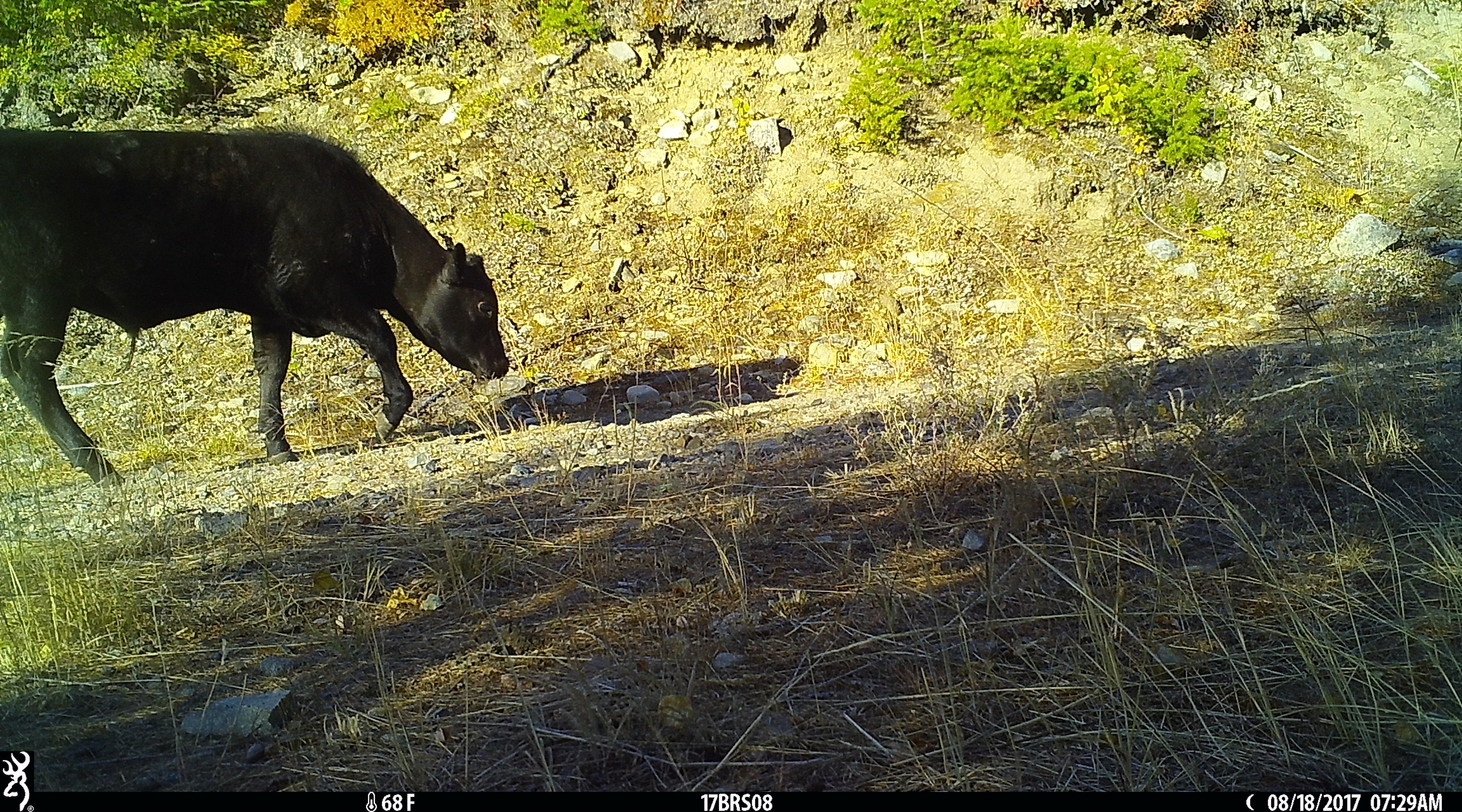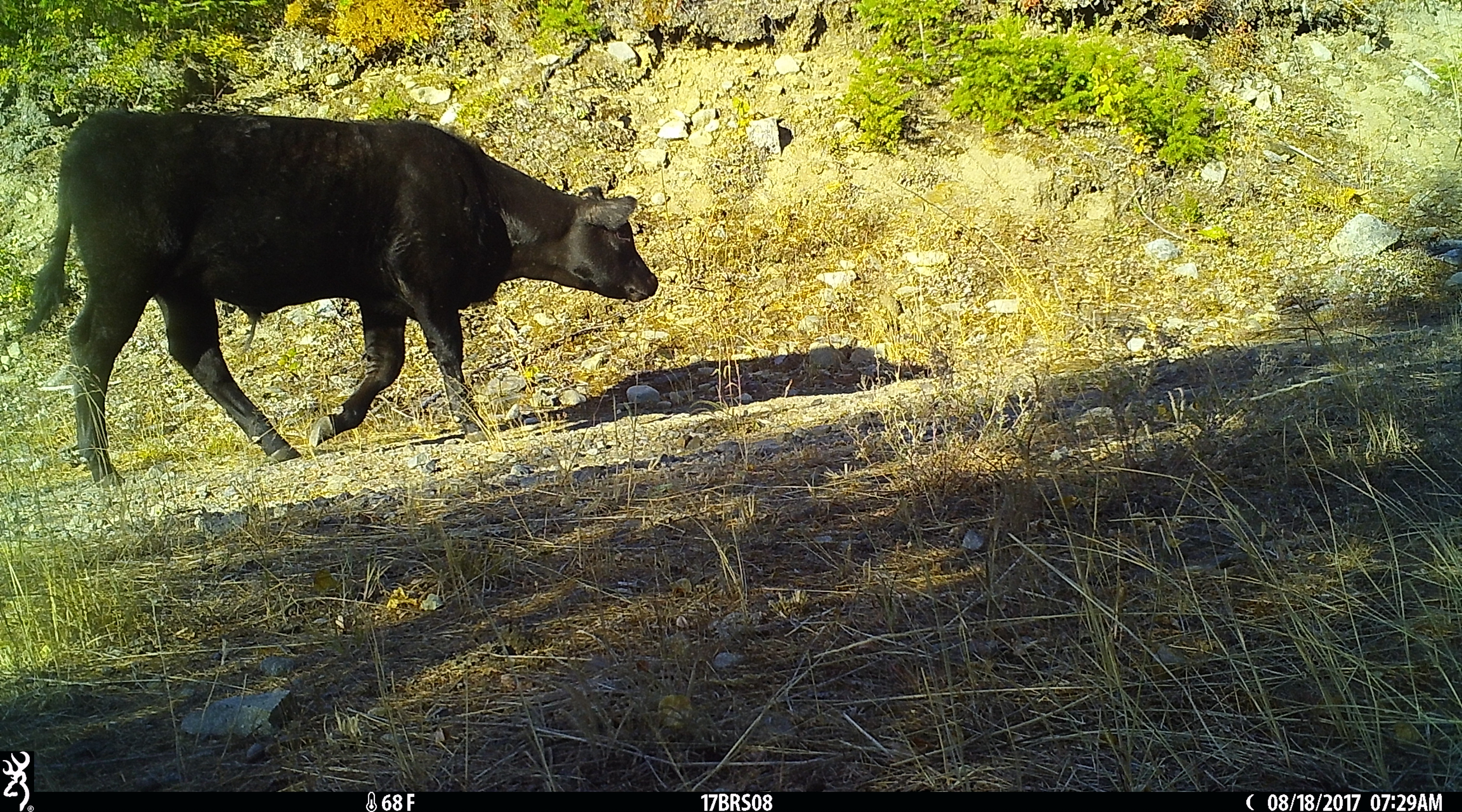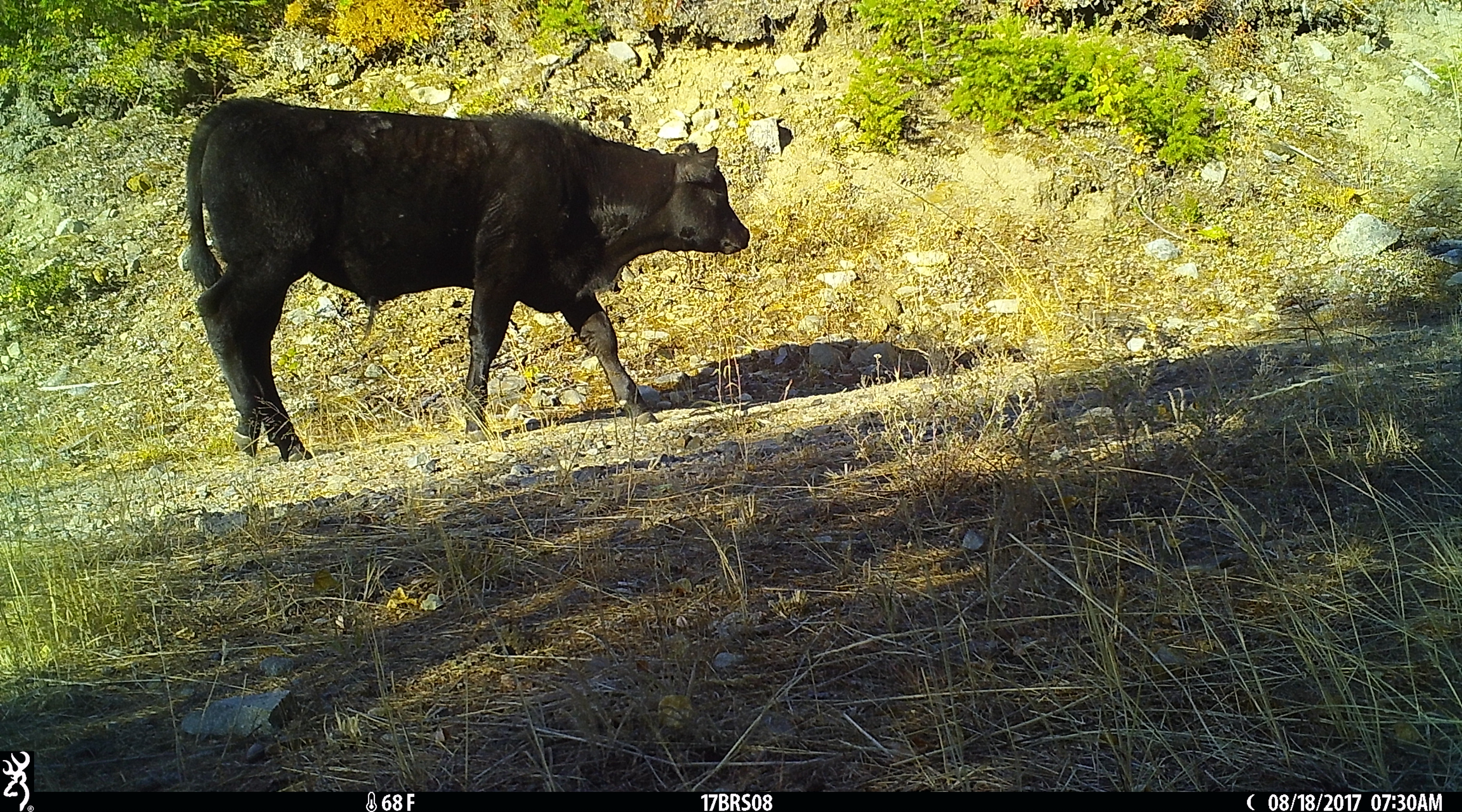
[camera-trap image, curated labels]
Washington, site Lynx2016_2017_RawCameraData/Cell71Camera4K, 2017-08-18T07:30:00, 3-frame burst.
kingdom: Animalia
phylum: Chordata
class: Mammalia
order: Artiodactyla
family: Bovidae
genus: Bos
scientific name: Bos taurus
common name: domestic cattle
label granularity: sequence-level